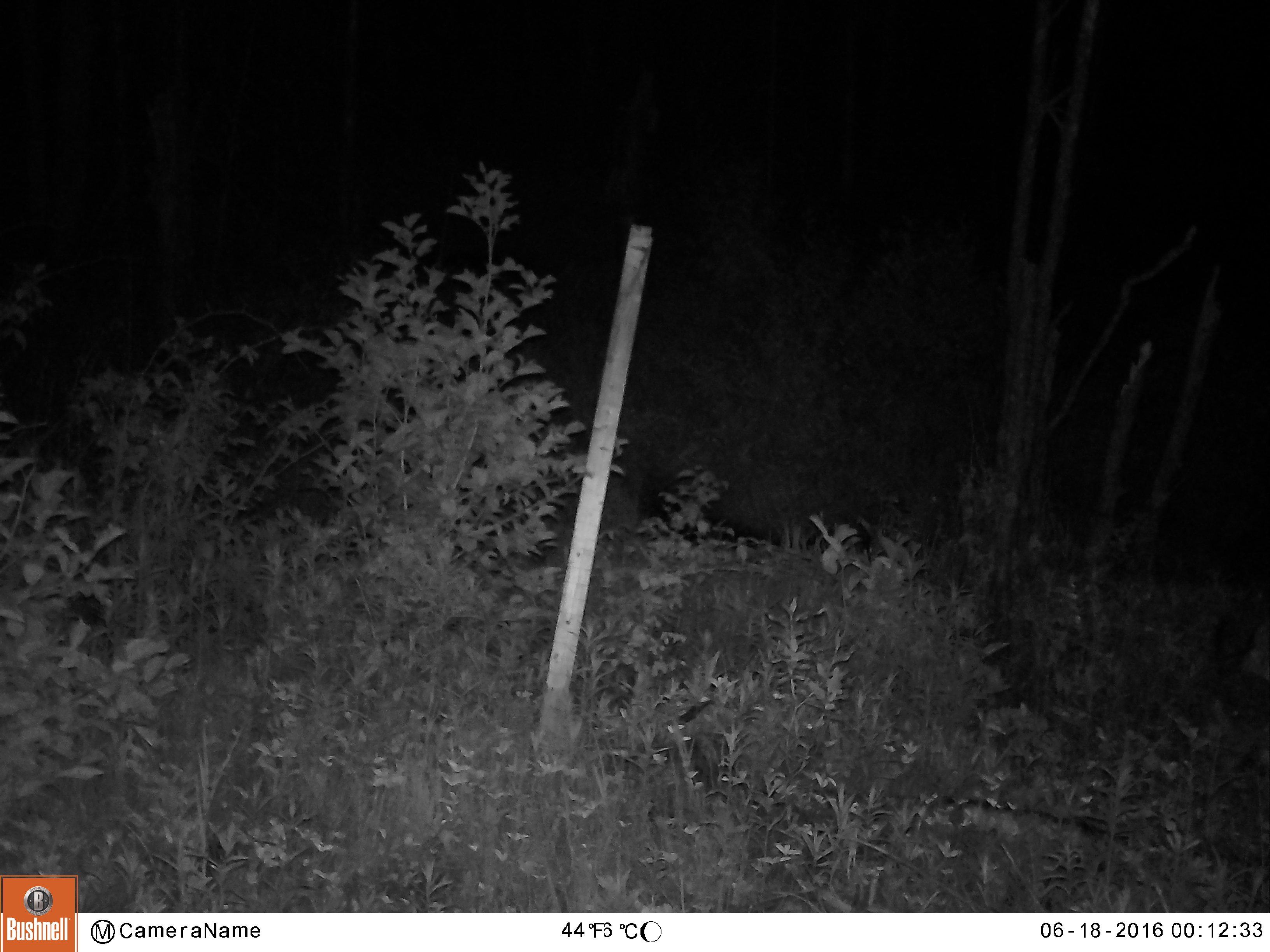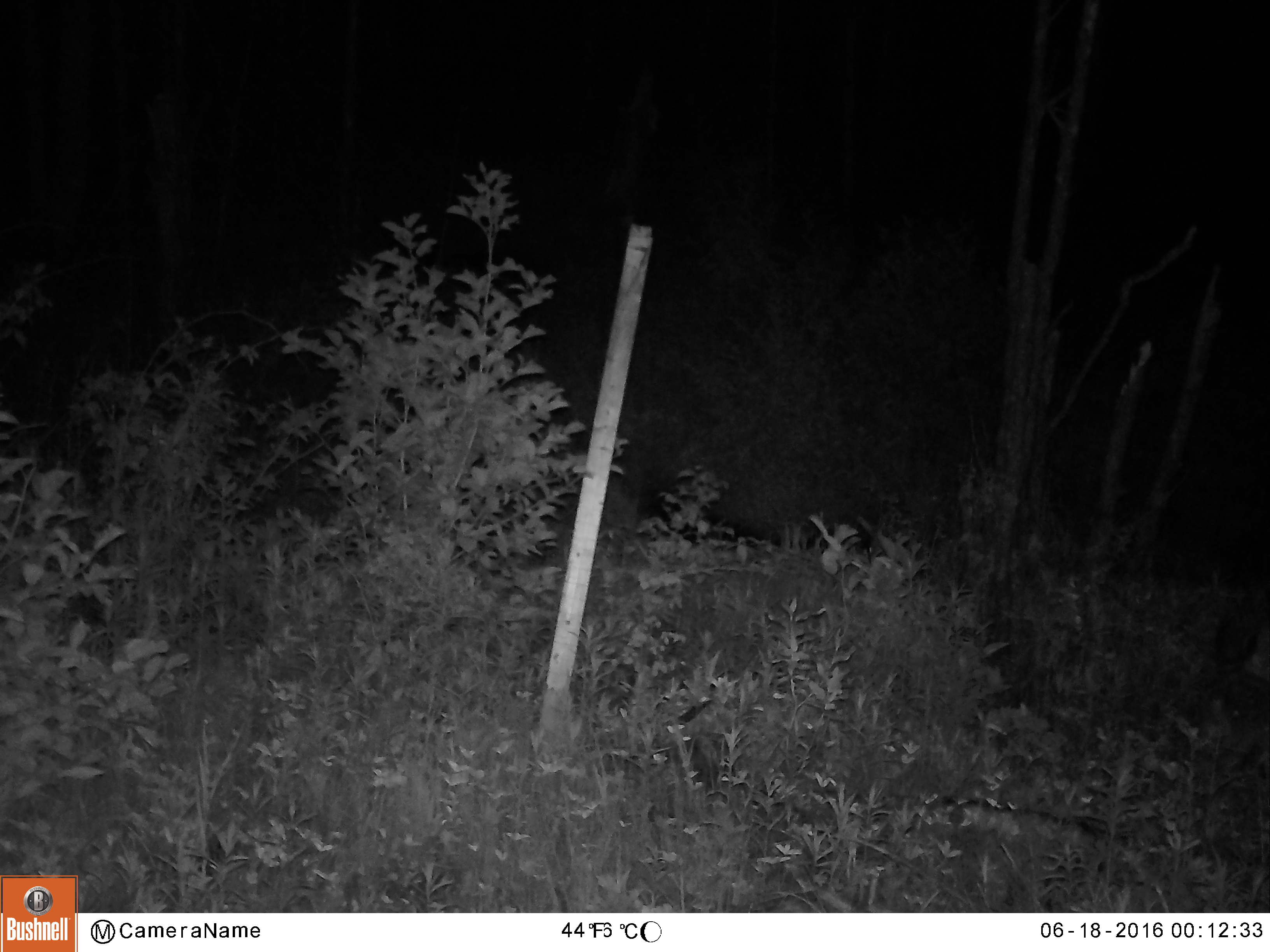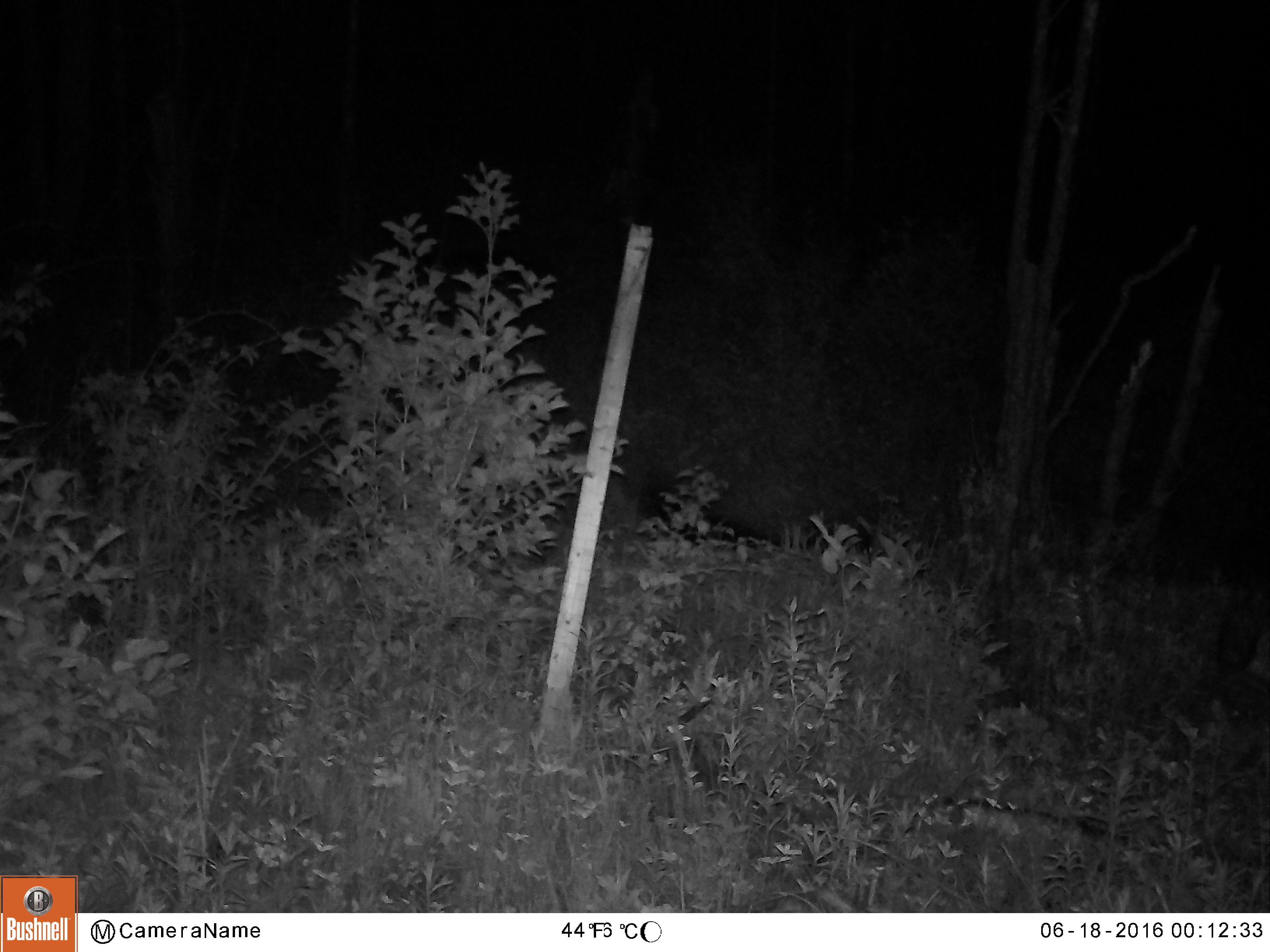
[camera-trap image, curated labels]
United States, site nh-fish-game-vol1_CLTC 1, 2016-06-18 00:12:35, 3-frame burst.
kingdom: Animalia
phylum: Chordata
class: Mammalia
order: Artiodactyla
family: Cervidae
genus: Odocoileus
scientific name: Odocoileus virginianus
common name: white-tailed deer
White-tailed deer (Odocoileus virginianus).